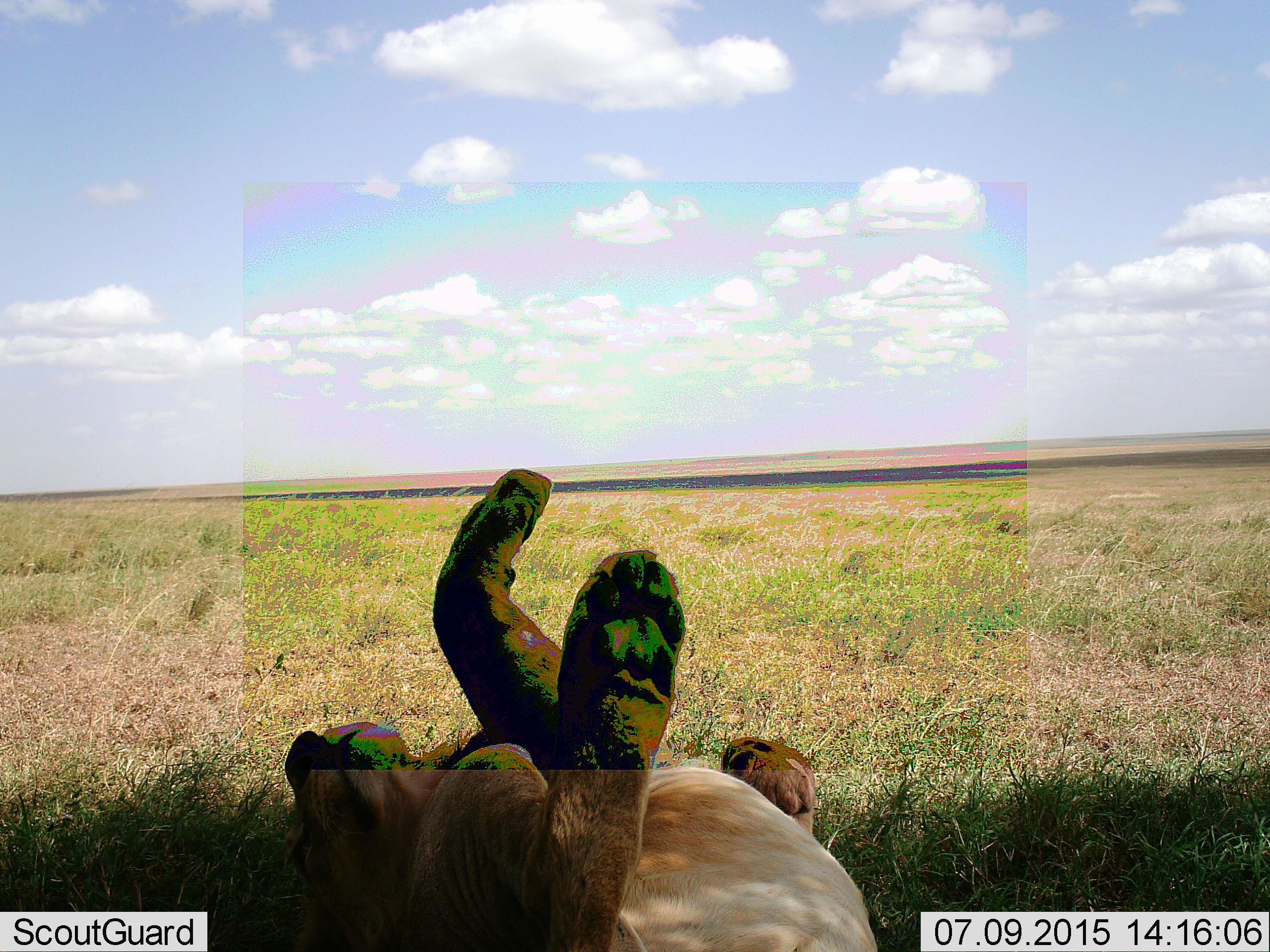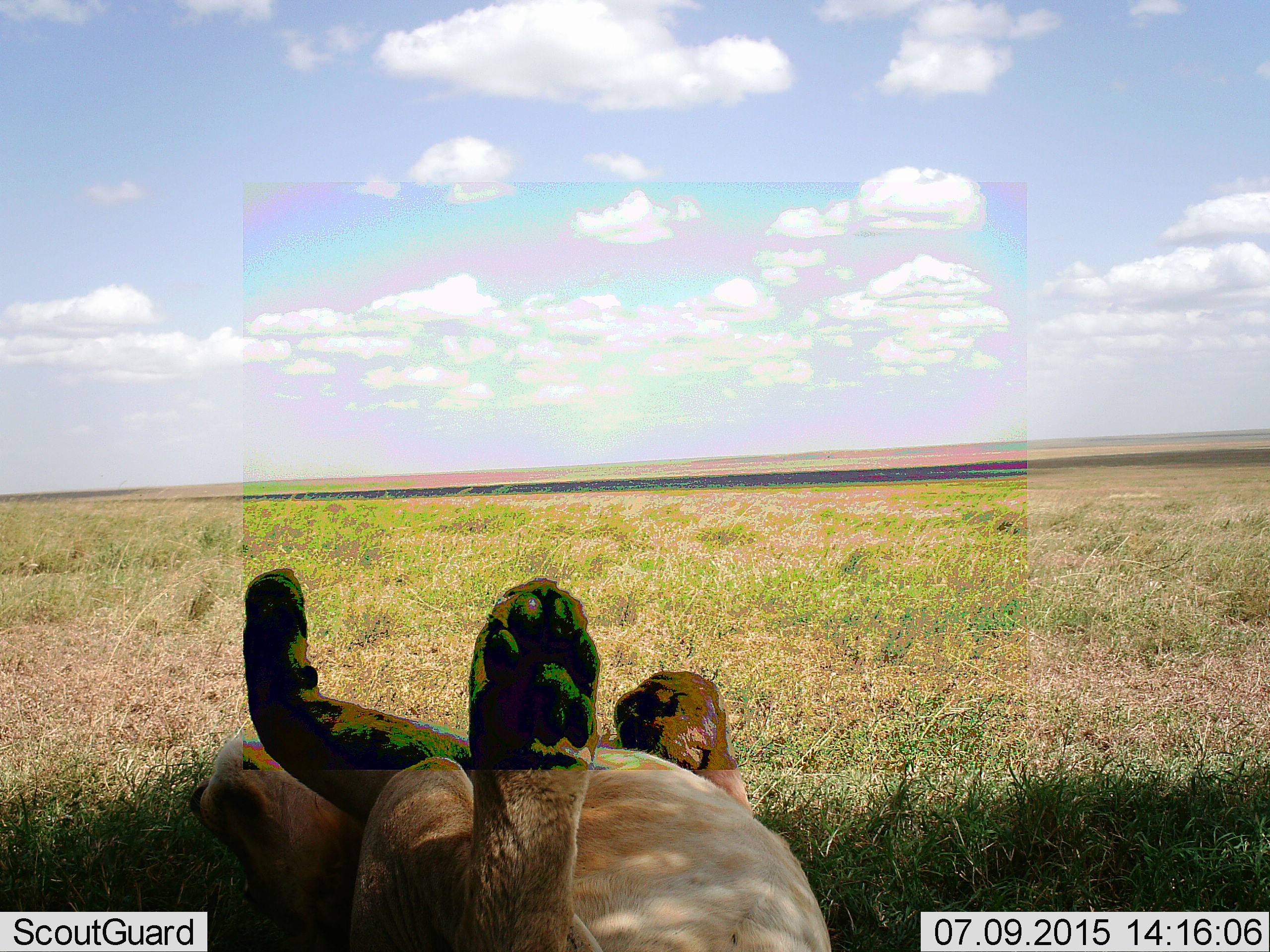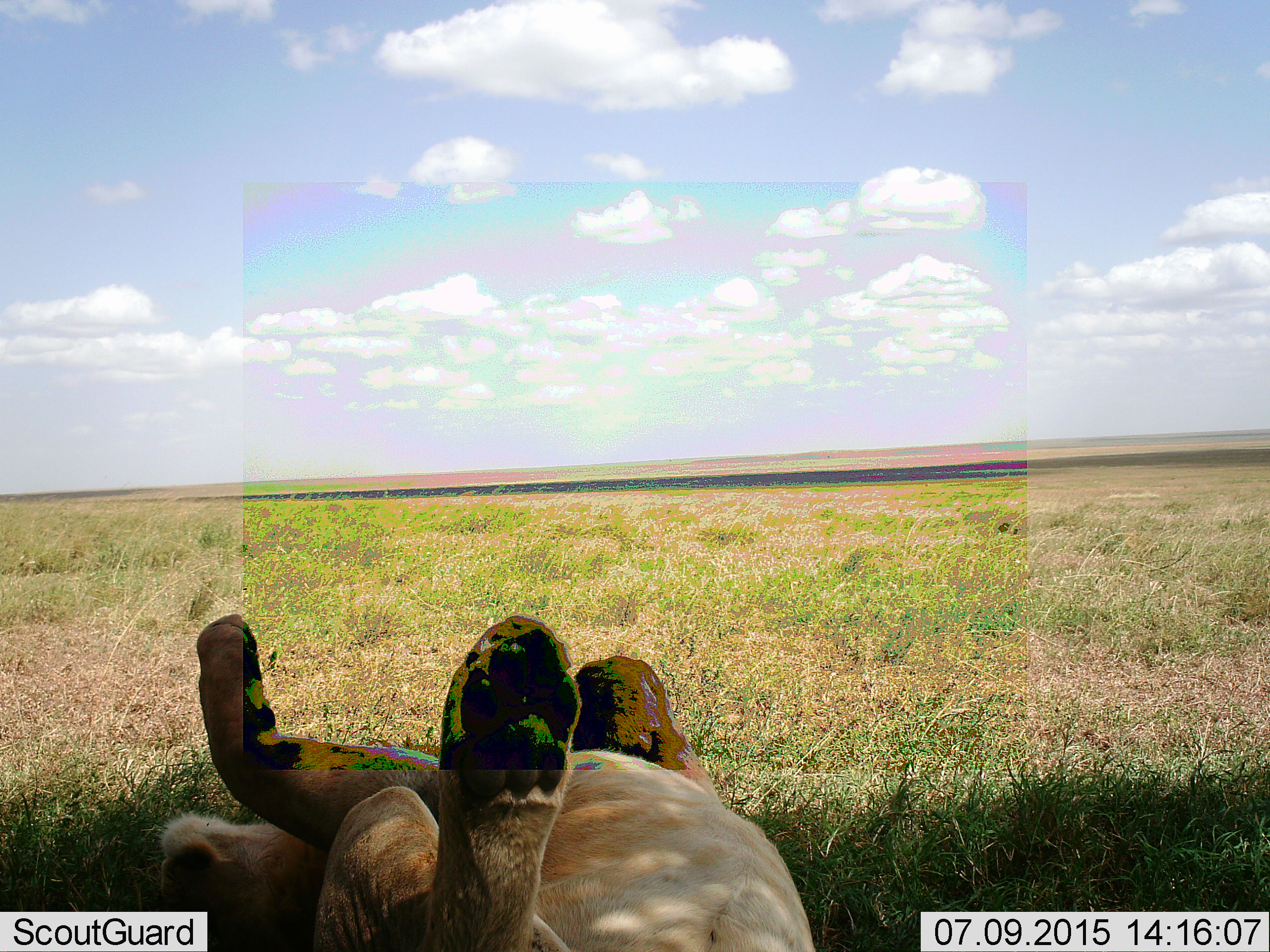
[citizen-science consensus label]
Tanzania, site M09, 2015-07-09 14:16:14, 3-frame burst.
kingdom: Animalia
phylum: Chordata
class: Mammalia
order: Carnivora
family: Felidae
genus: Panthera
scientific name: Panthera leo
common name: lion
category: lionfemale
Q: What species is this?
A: Lionfemale (lion) (Panthera leo).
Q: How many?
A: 1.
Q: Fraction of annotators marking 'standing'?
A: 0%.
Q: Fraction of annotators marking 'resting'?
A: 100%.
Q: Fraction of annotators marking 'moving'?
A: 17%.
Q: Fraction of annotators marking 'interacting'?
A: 0%.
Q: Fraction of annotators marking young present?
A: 0%.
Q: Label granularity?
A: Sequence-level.